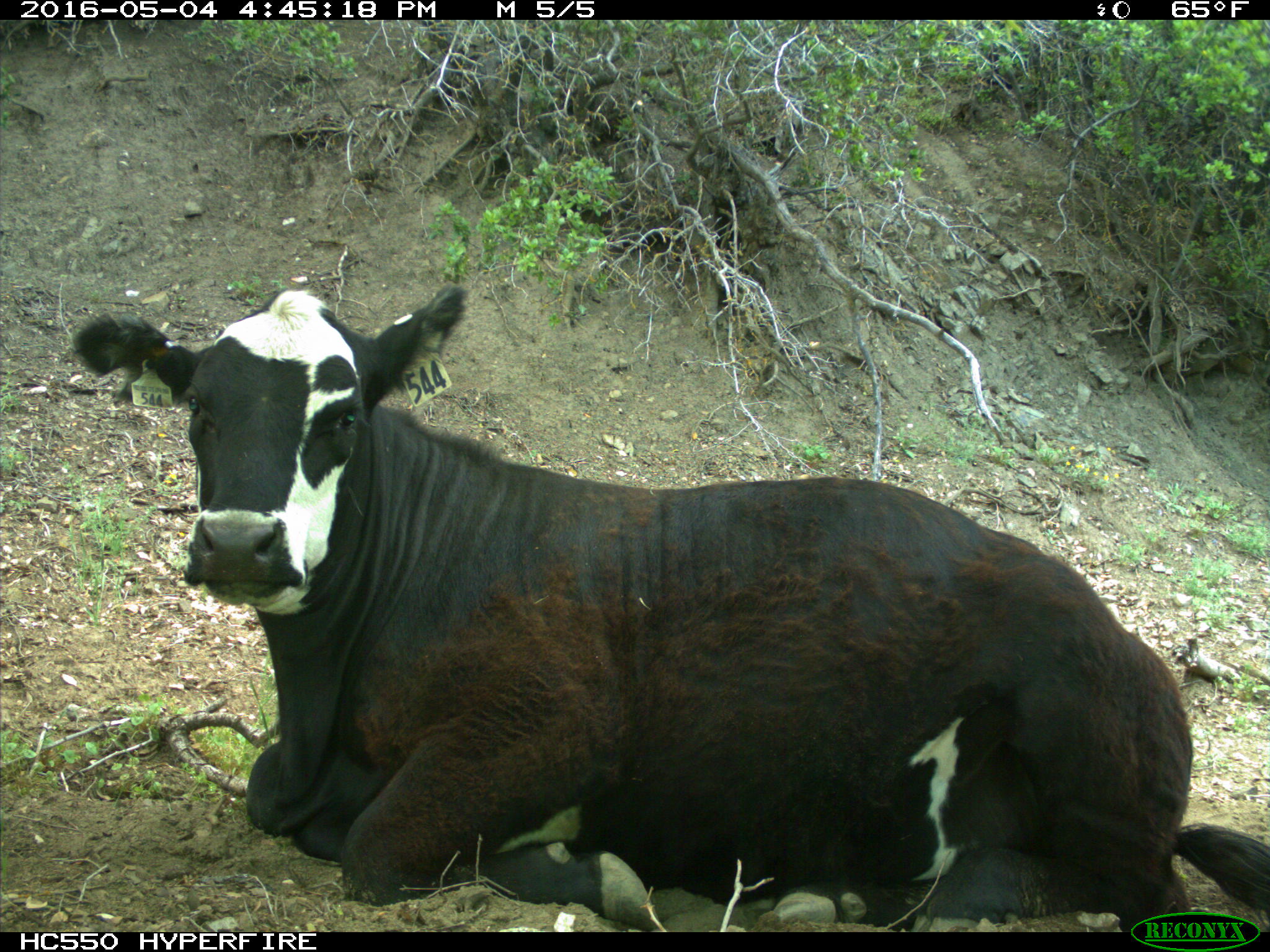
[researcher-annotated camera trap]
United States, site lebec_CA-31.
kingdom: Animalia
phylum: Chordata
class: Mammalia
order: Artiodactyla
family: Bovidae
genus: Bos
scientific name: Bos taurus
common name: domestic cow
Bos taurus (domestic cow).